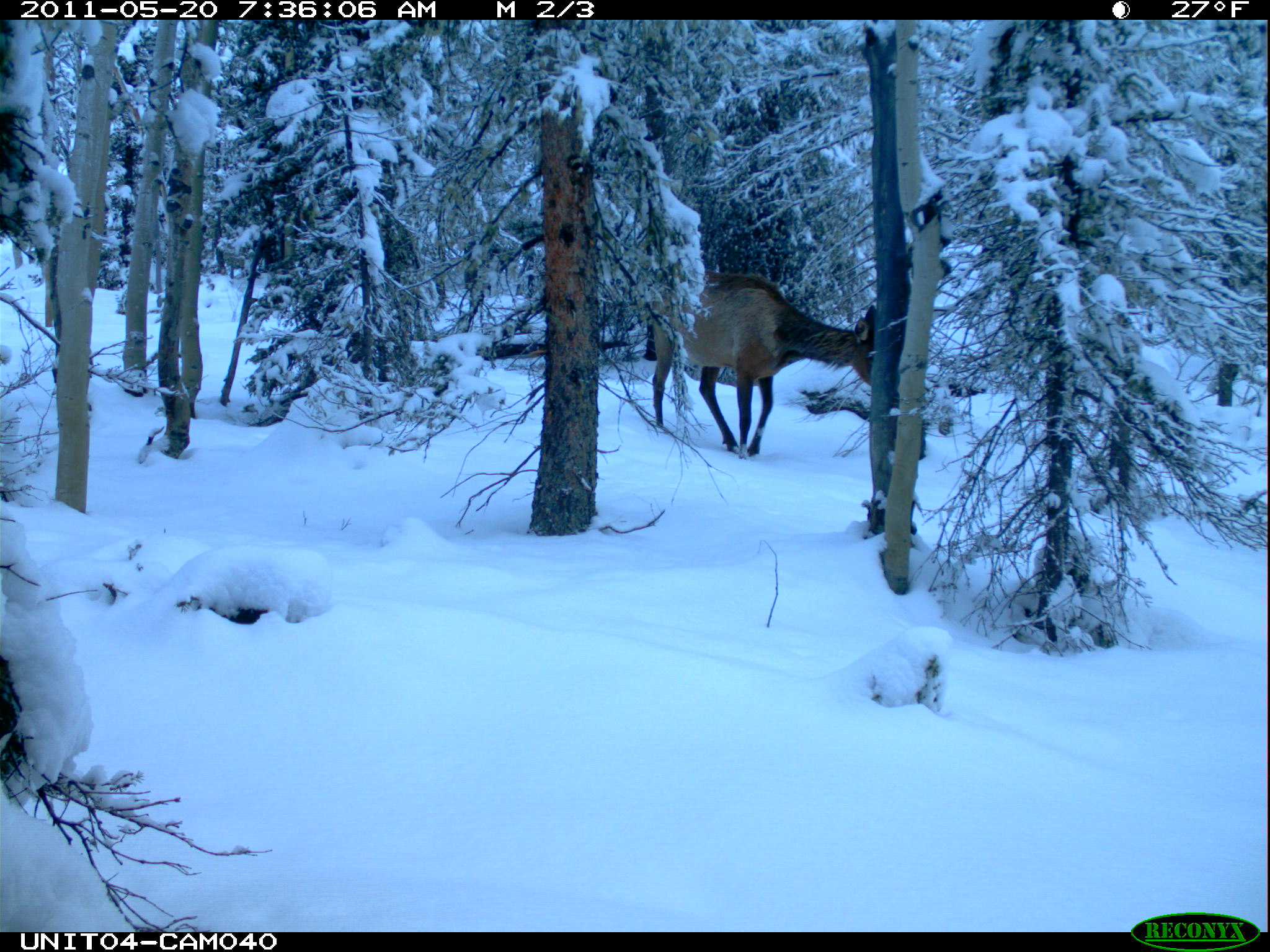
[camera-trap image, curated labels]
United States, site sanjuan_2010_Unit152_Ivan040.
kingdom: Animalia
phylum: Chordata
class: Mammalia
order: Artiodactyla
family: Cervidae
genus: Cervus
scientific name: Cervus elaphus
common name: red deer